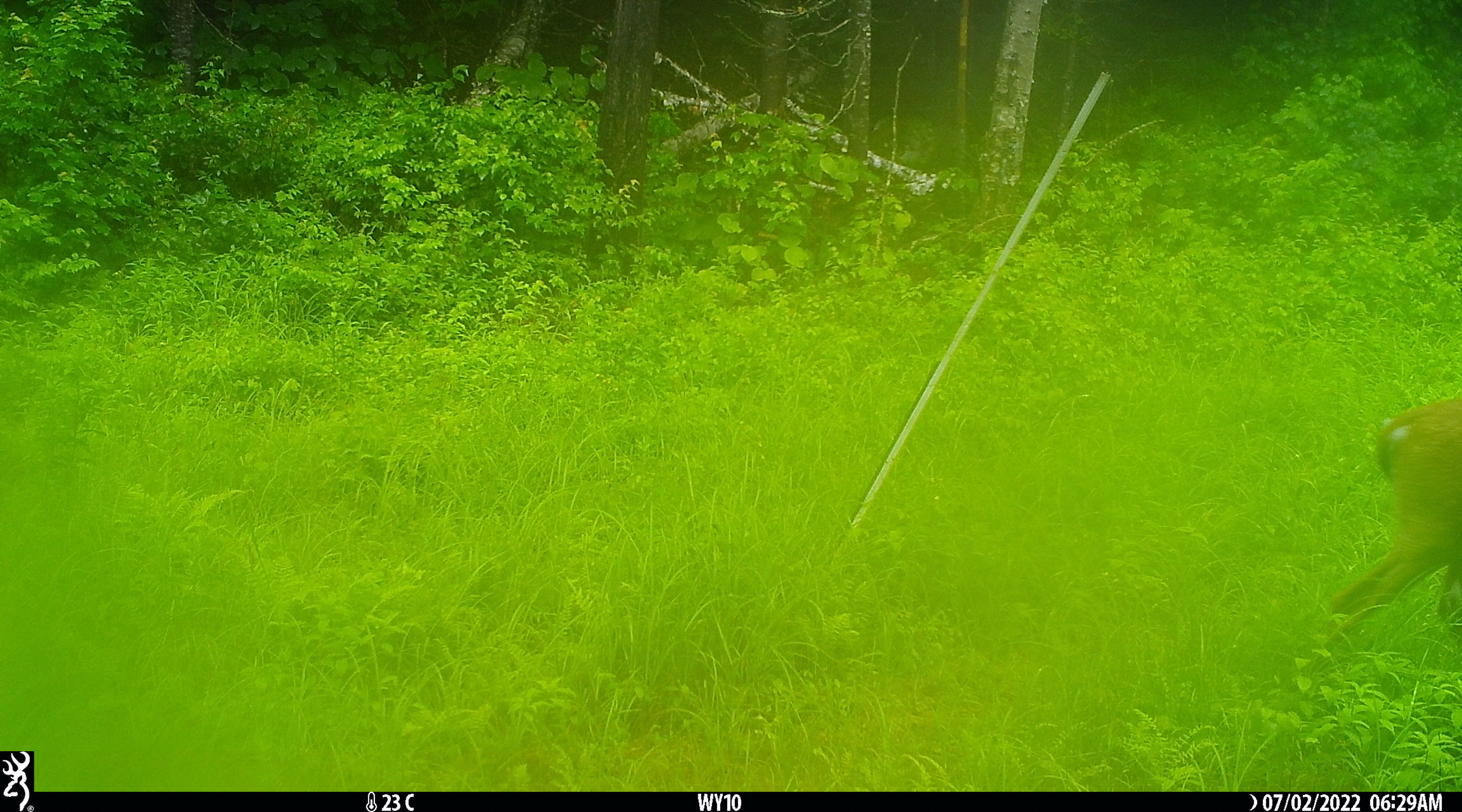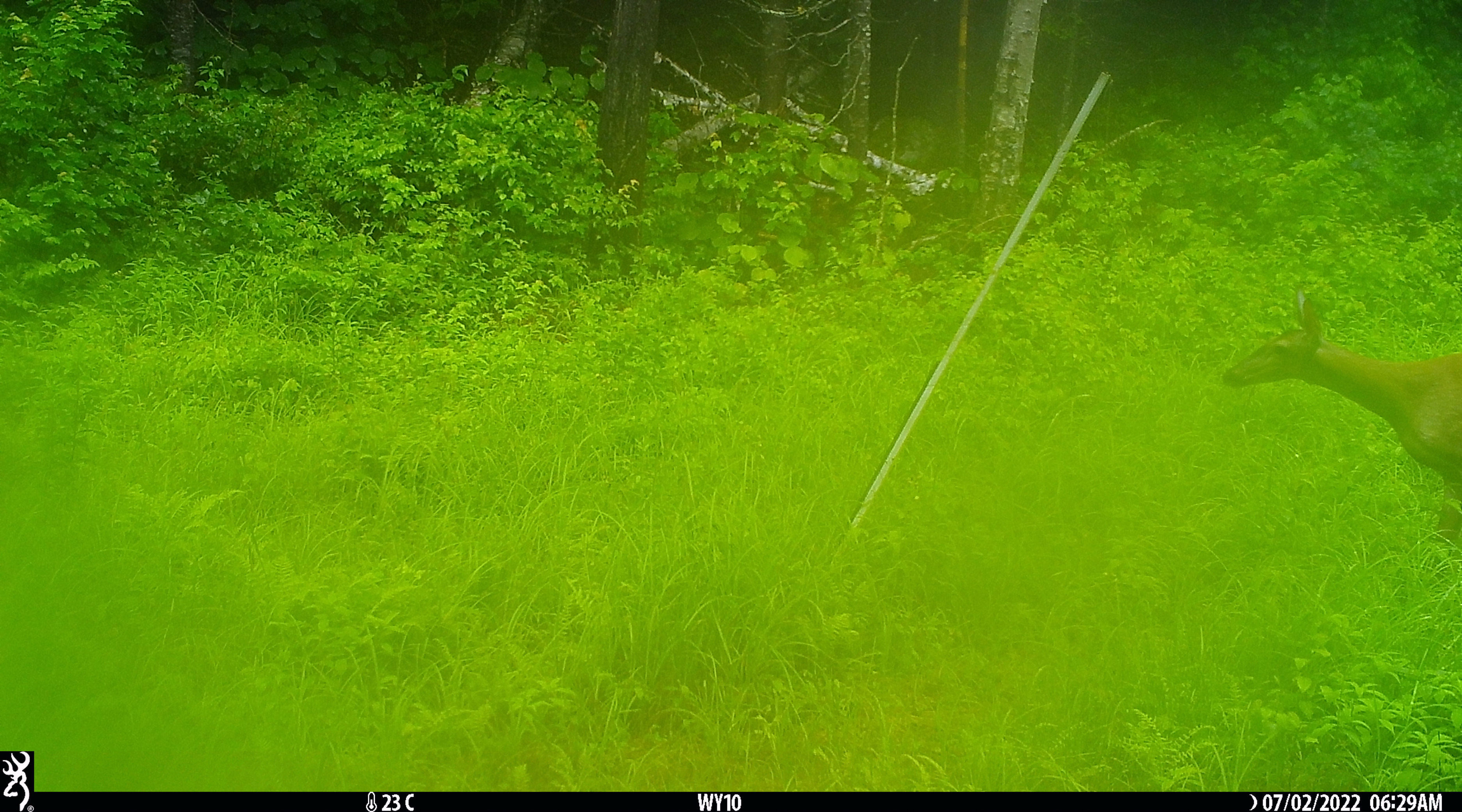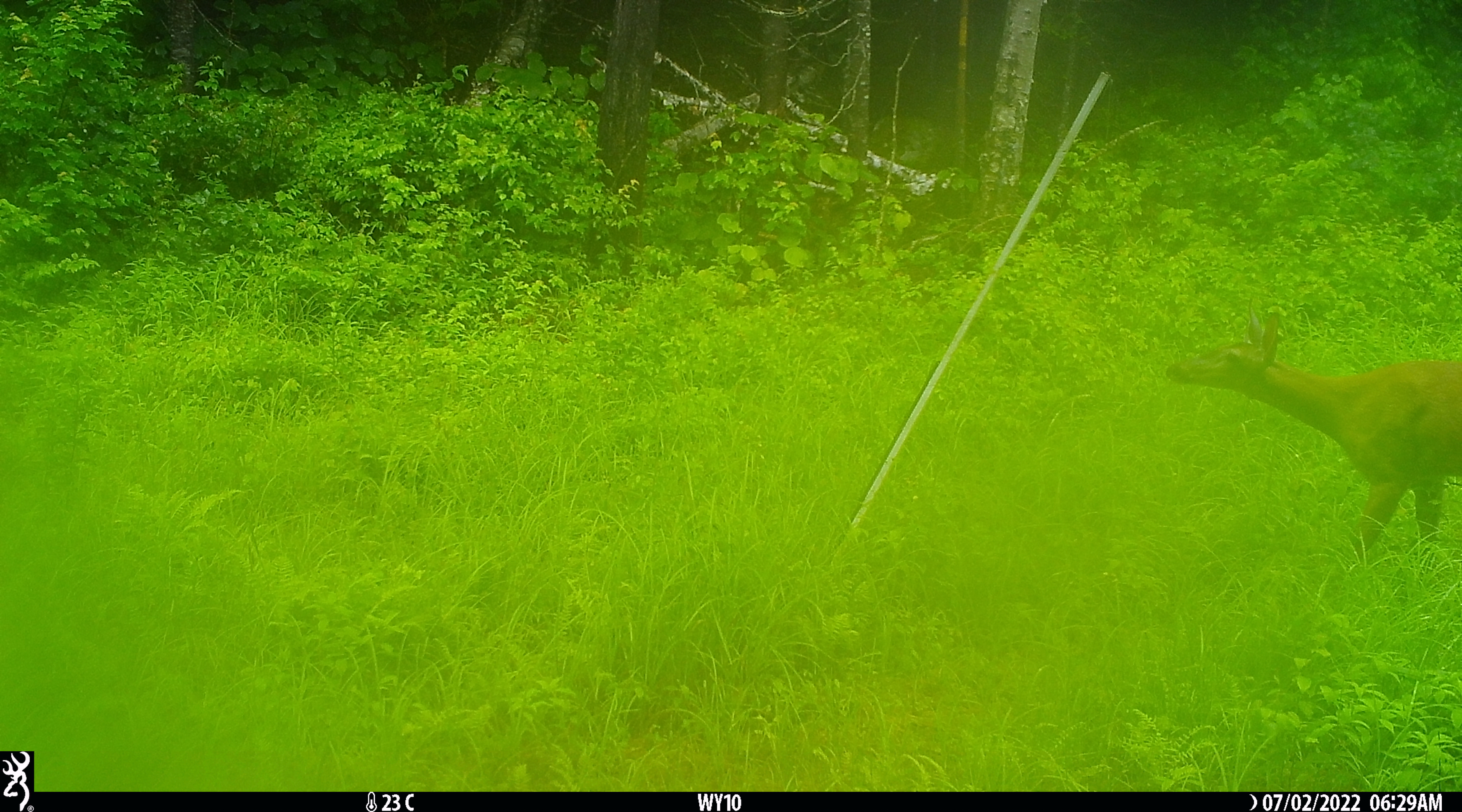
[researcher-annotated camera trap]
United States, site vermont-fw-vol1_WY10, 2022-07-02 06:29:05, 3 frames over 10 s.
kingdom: Animalia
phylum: Chordata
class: Mammalia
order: Artiodactyla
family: Cervidae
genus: Odocoileus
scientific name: Odocoileus virginianus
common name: white-tailed deer